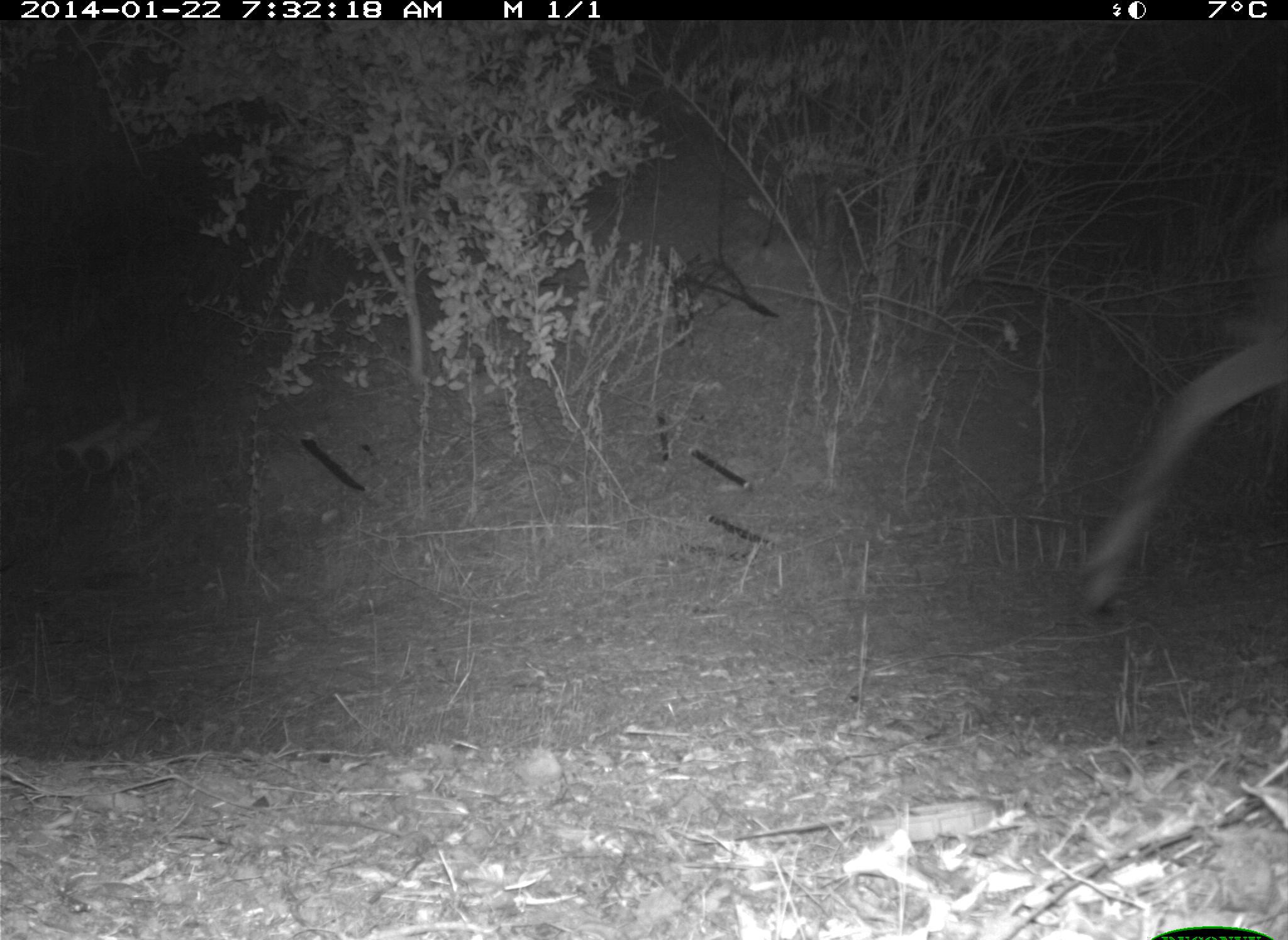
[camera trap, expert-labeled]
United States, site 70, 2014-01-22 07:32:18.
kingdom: Animalia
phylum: Chordata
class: Mammalia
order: Artiodactyla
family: Cervidae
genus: Odocoileus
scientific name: Odocoileus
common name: deer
Deer (Odocoileus).